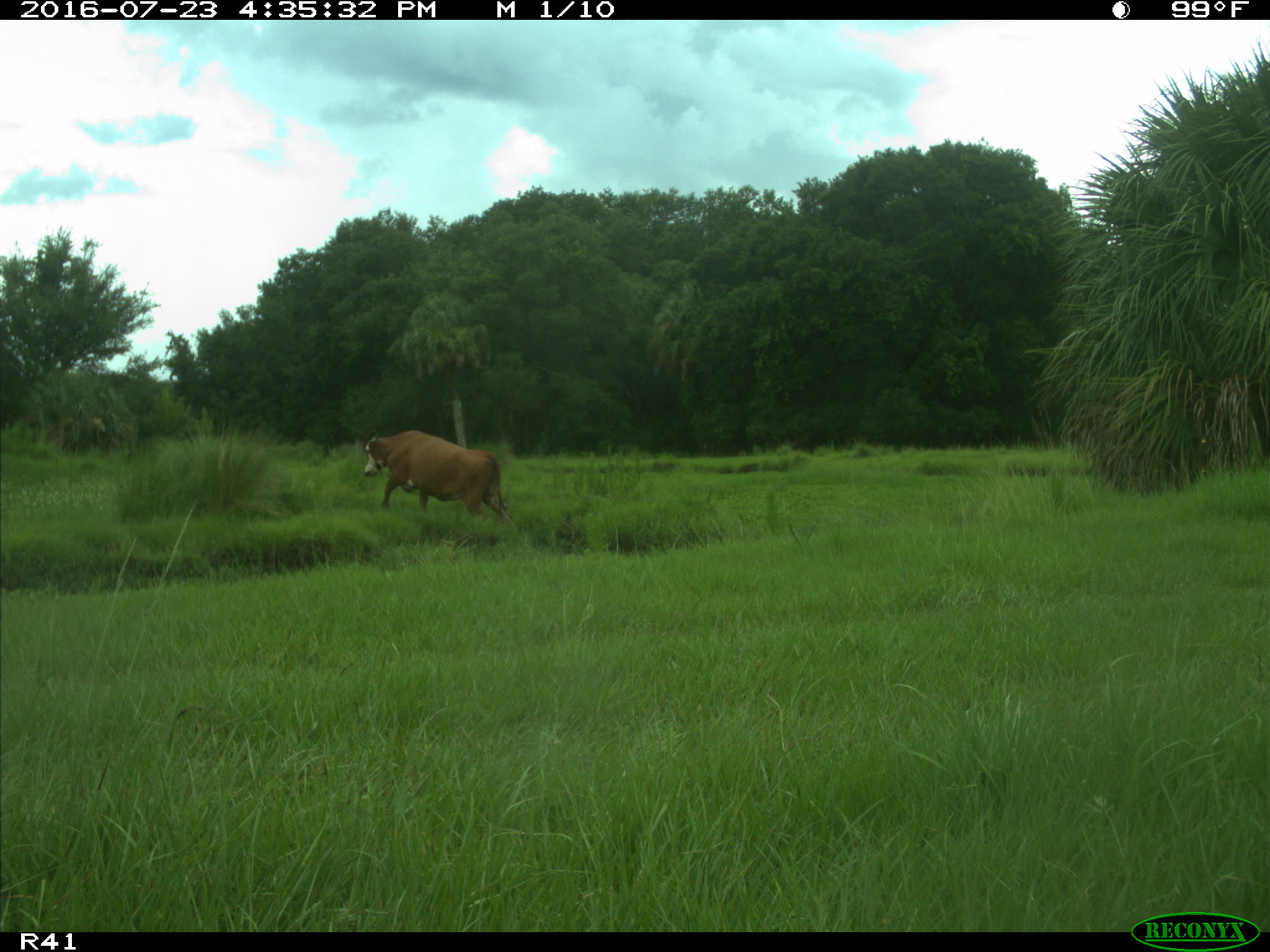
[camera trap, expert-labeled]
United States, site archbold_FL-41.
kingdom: Animalia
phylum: Chordata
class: Mammalia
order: Artiodactyla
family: Bovidae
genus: Bos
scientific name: Bos taurus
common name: domestic cow